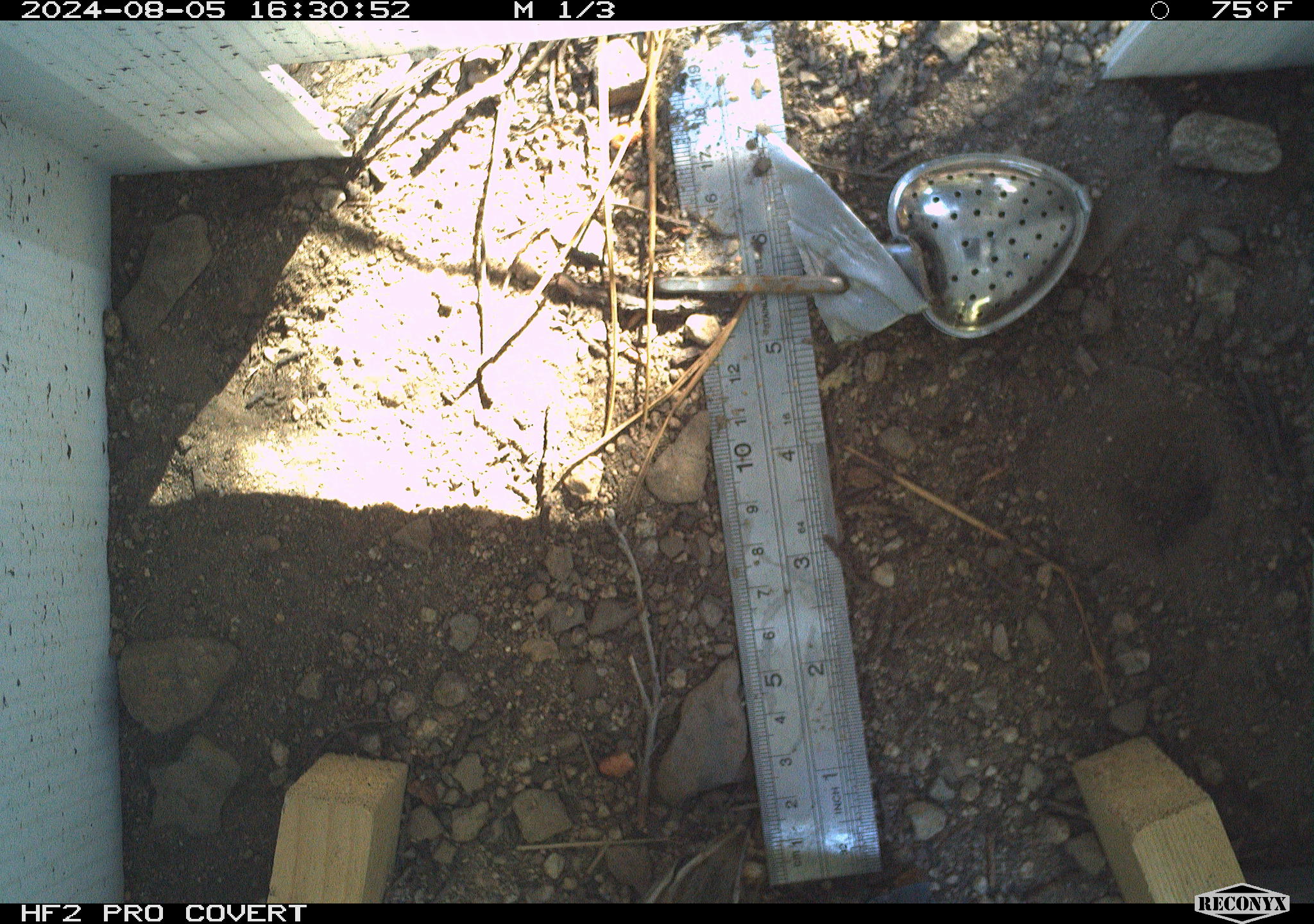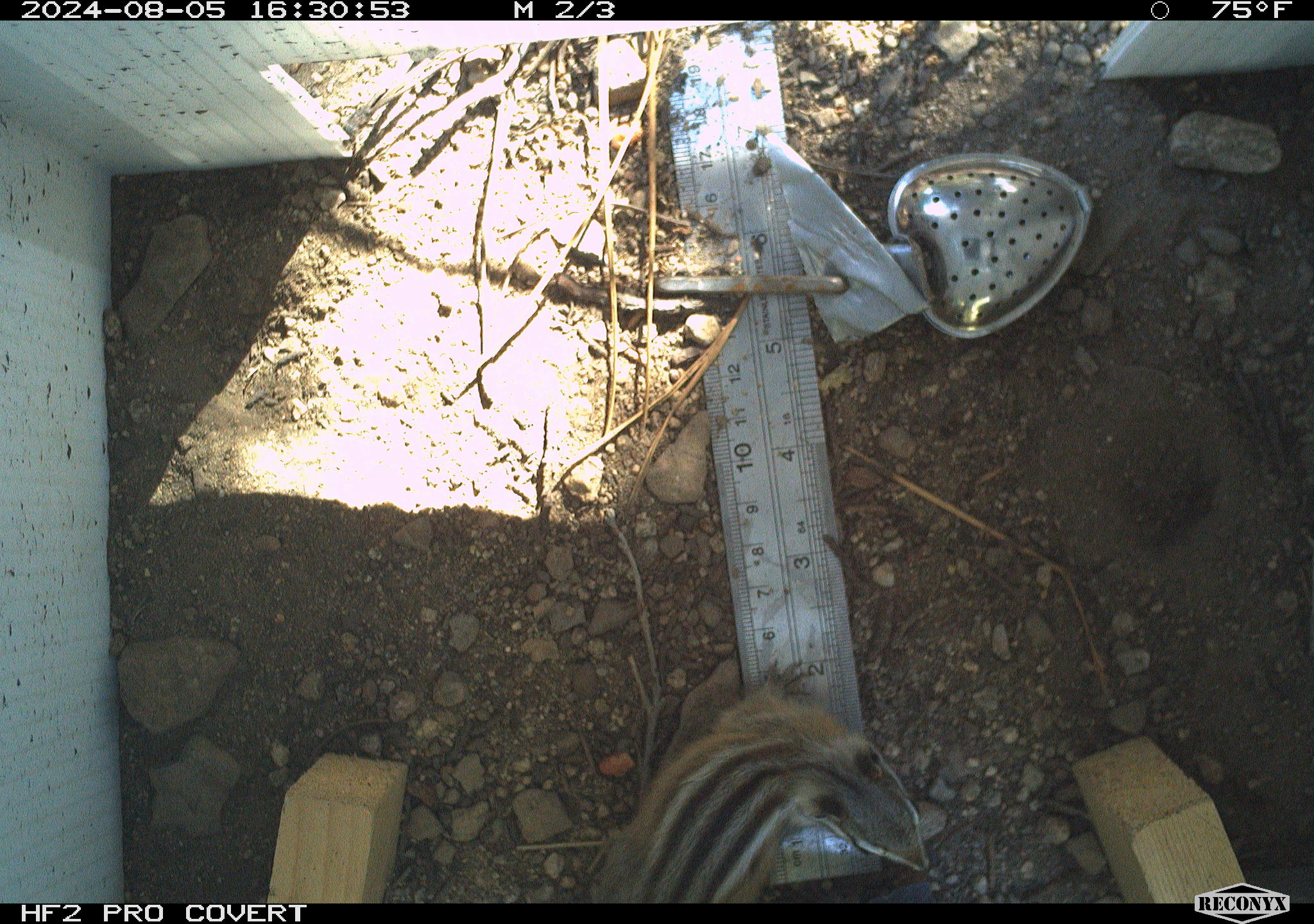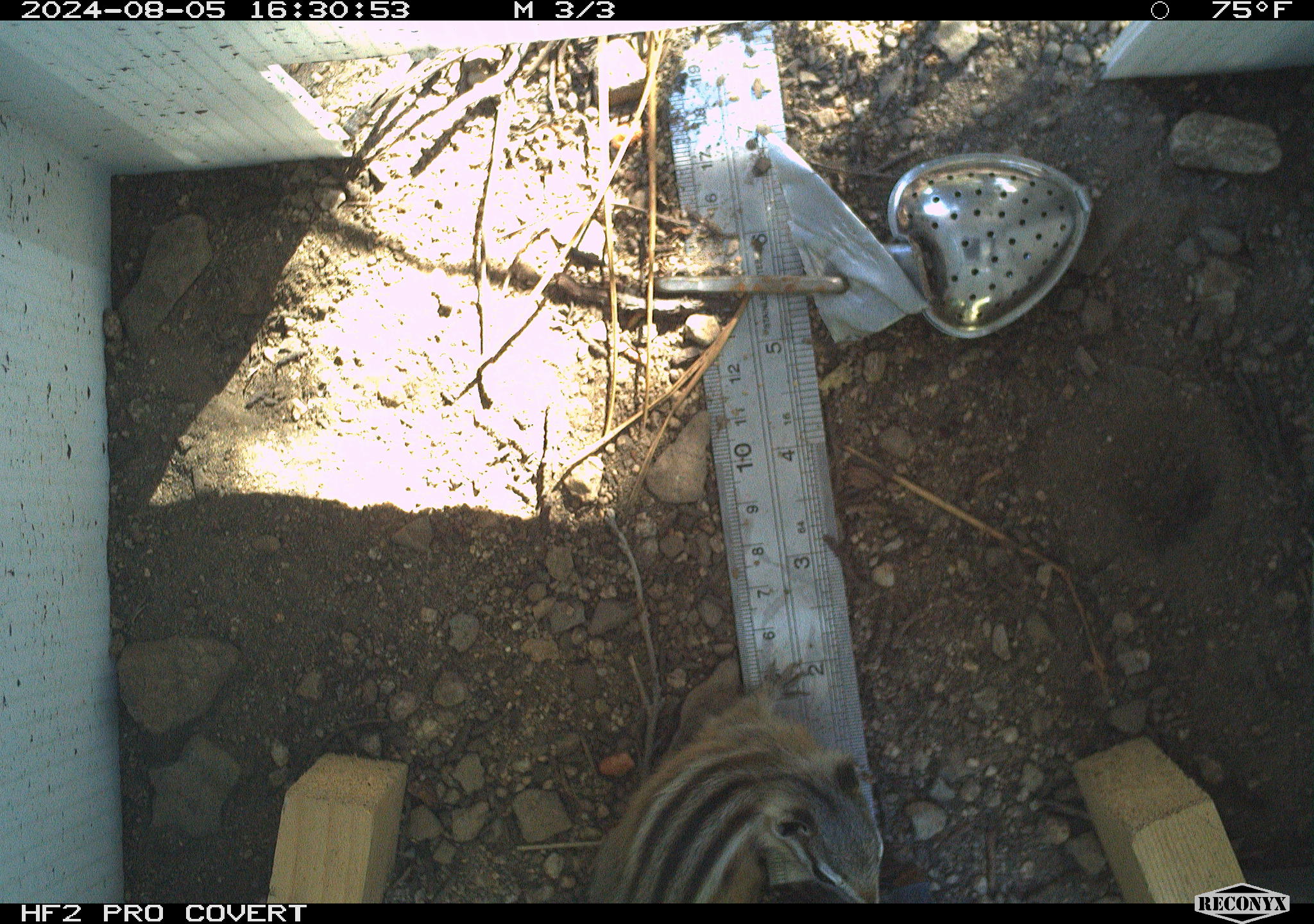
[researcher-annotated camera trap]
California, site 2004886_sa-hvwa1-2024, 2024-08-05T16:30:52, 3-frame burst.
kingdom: Animalia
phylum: Chordata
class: Mammalia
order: Rodentia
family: Sciuridae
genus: Neotamias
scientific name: Neotamias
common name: western chipmunks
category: neotamias species